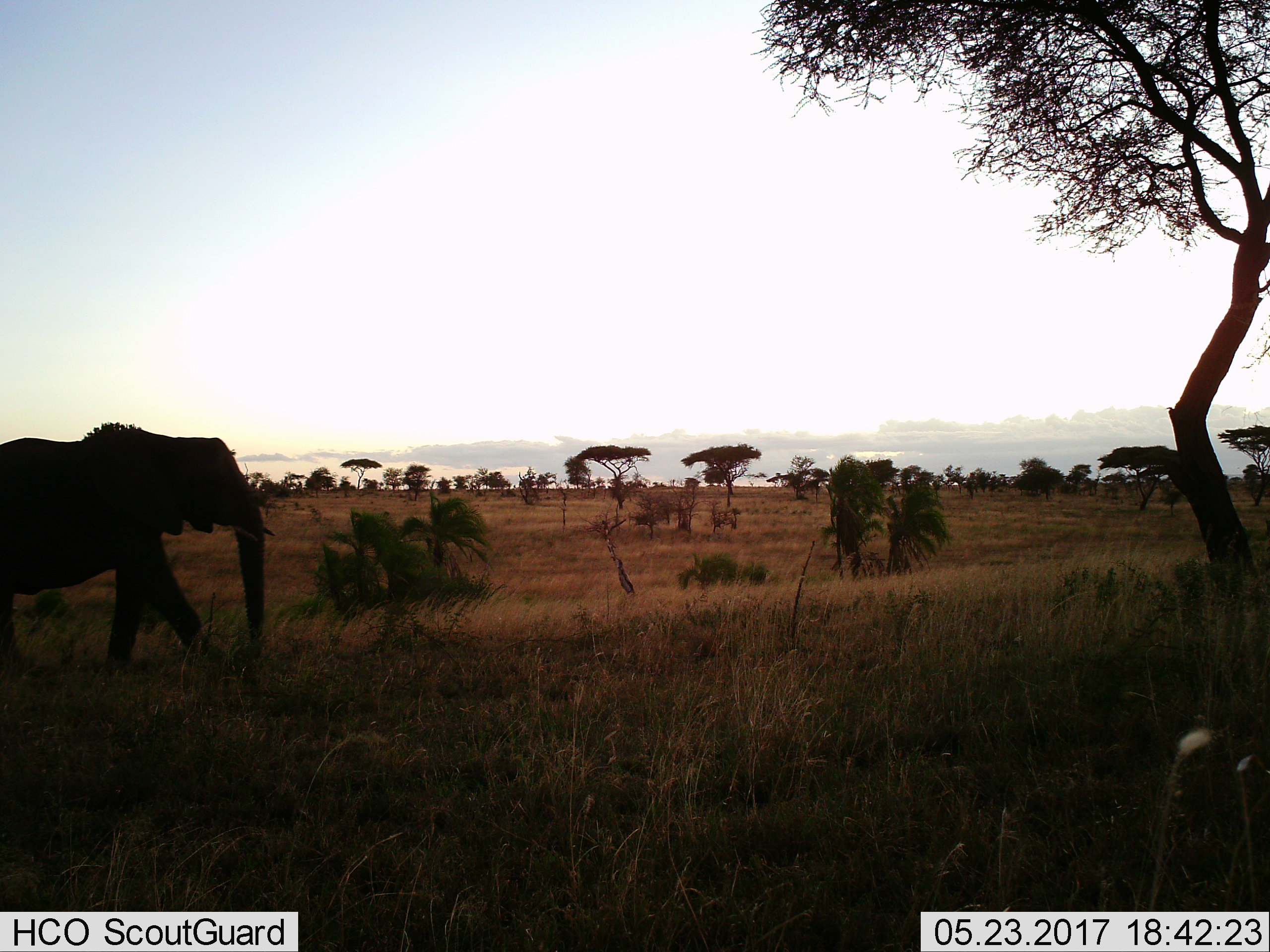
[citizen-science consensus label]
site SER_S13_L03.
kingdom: Animalia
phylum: Chordata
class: Mammalia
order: Proboscidea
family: Elephantidae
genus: Loxodonta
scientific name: Loxodonta africana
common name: african bush elephant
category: elephant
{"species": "elephant (african bush elephant) (Loxodonta africana)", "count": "1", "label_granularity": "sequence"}